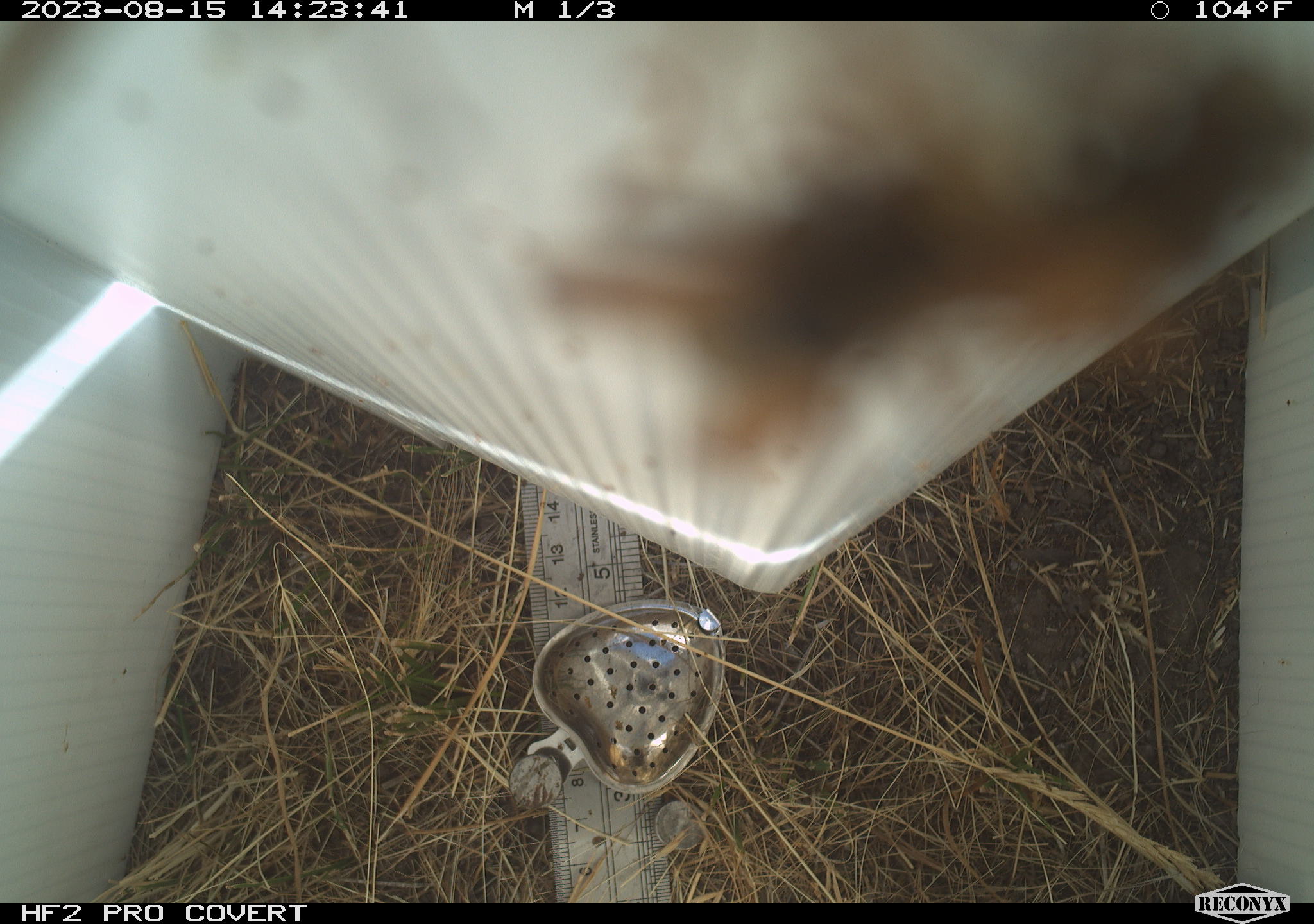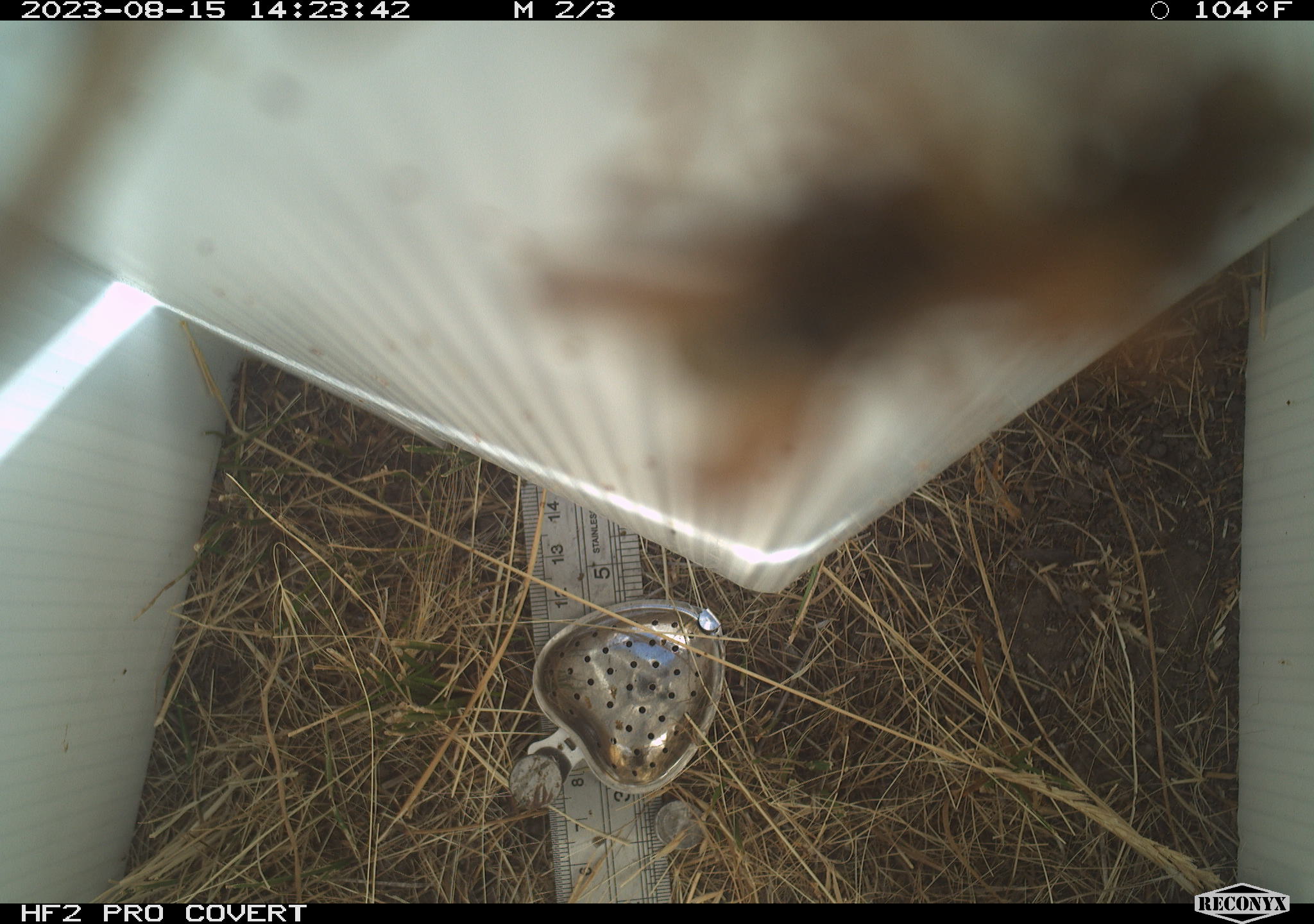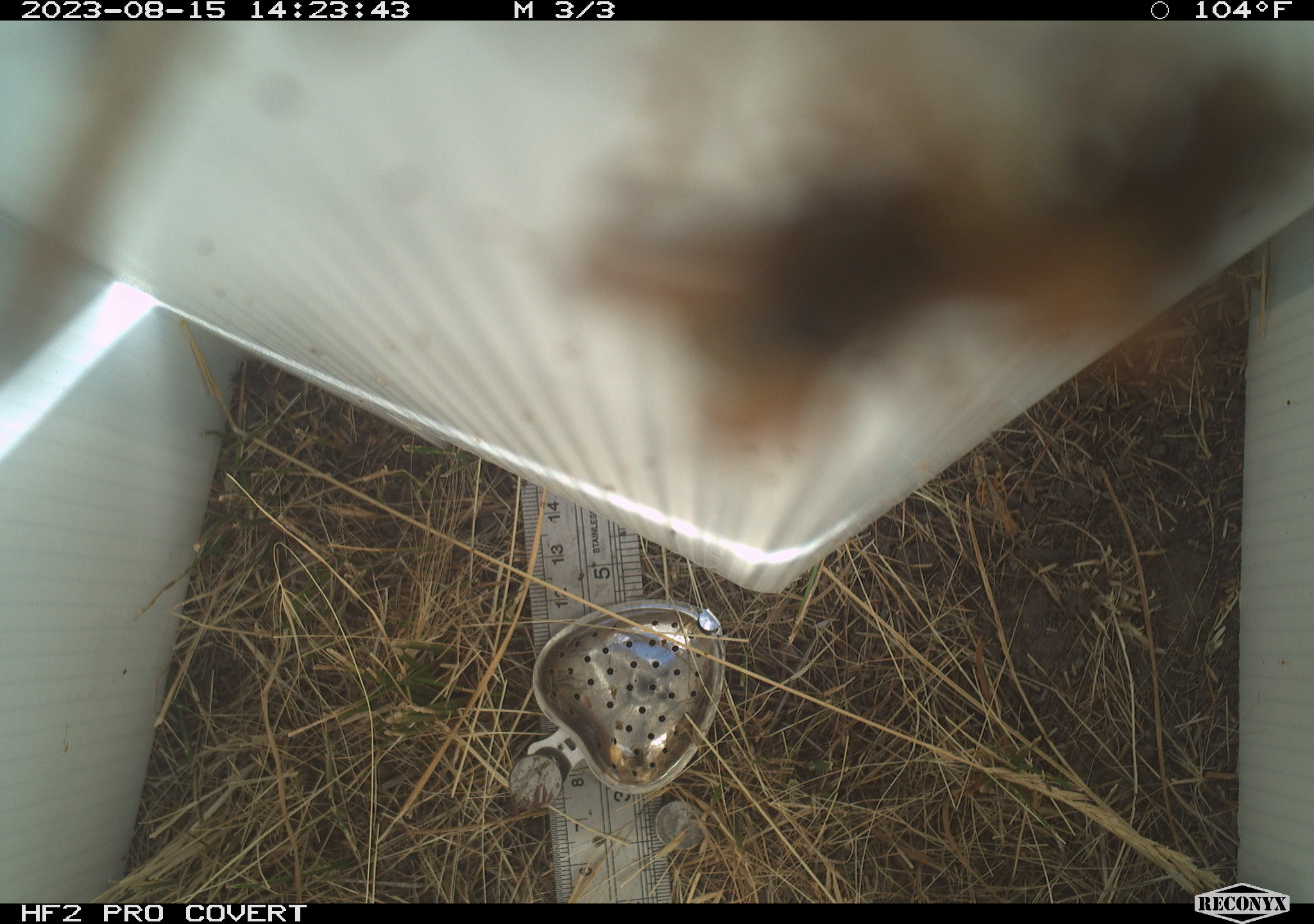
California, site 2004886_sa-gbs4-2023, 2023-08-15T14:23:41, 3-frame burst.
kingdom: Animalia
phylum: Arthropoda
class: Insecta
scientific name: Insecta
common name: insect